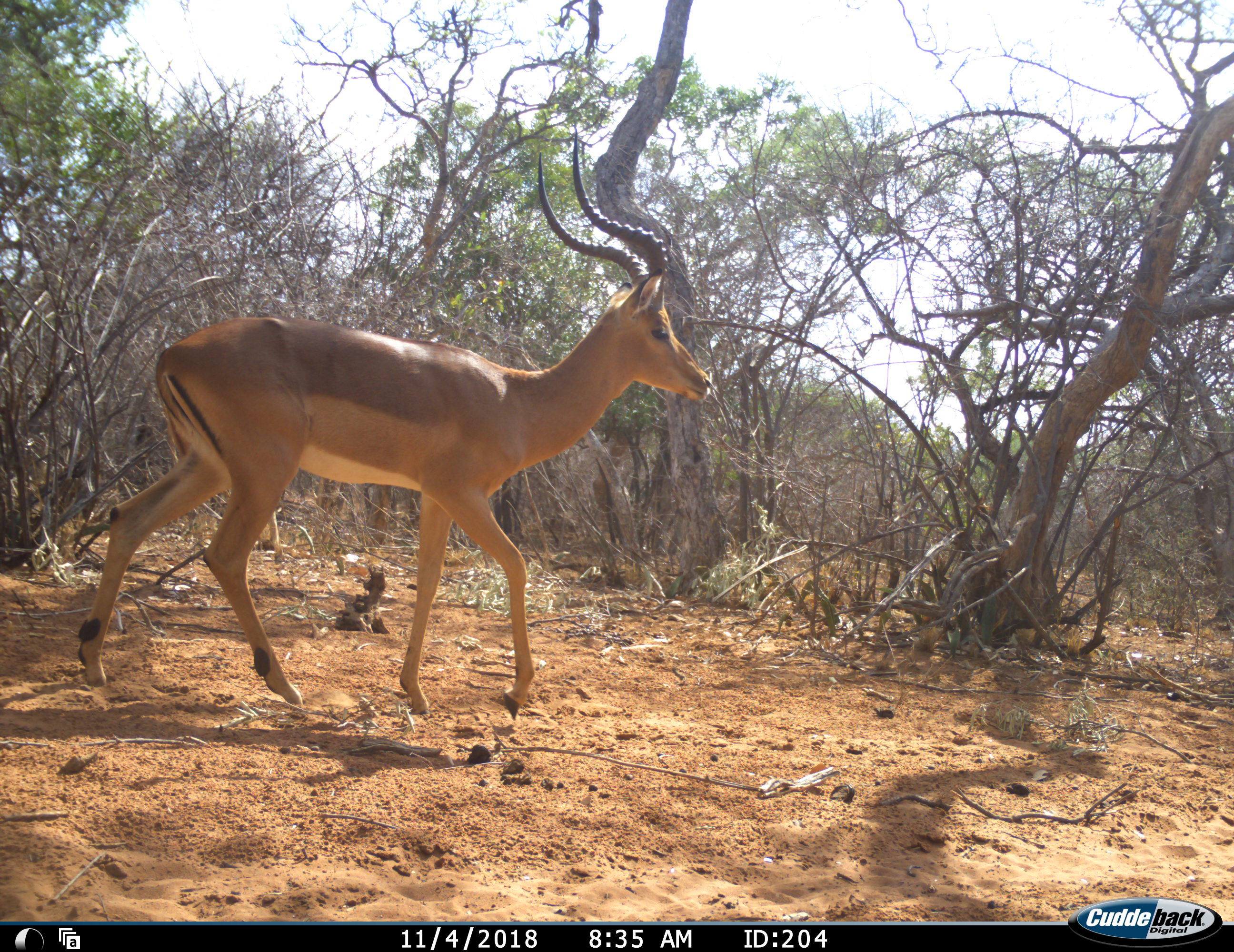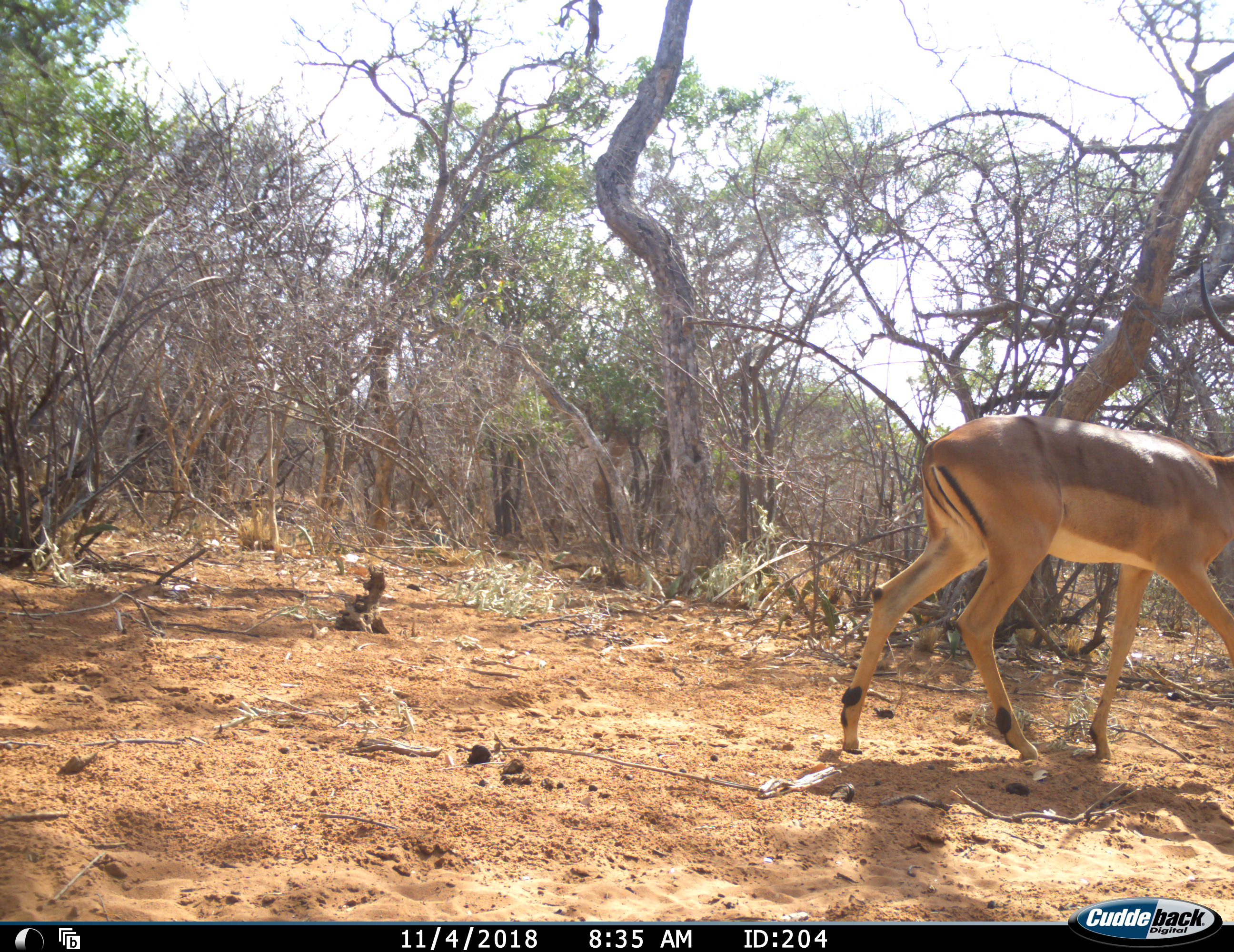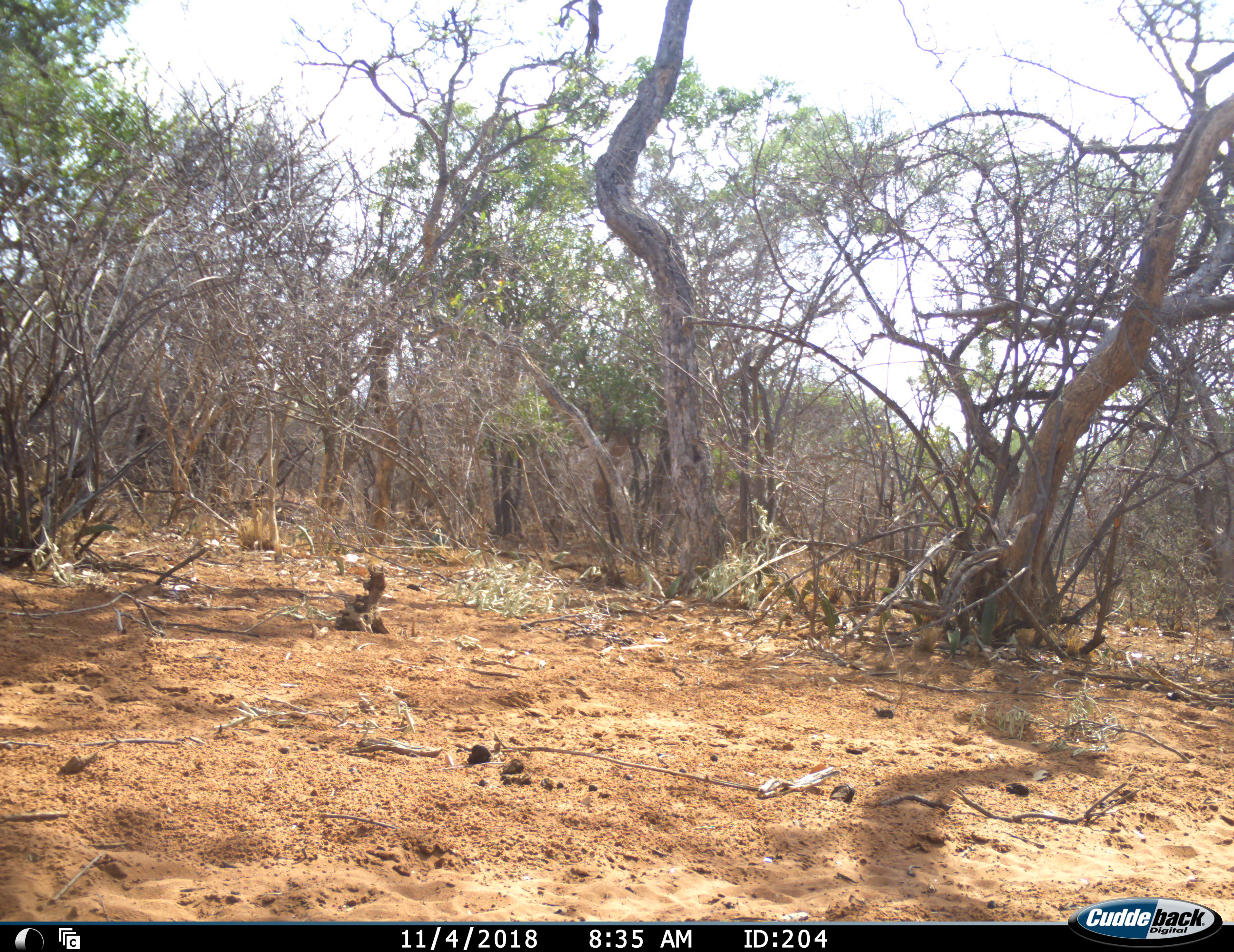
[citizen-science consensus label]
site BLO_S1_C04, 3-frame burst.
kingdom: Animalia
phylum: Chordata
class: Mammalia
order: Artiodactyla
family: Bovidae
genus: Aepyceros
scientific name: Aepyceros melampus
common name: impala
Impala (Aepyceros melampus), count 1. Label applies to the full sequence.